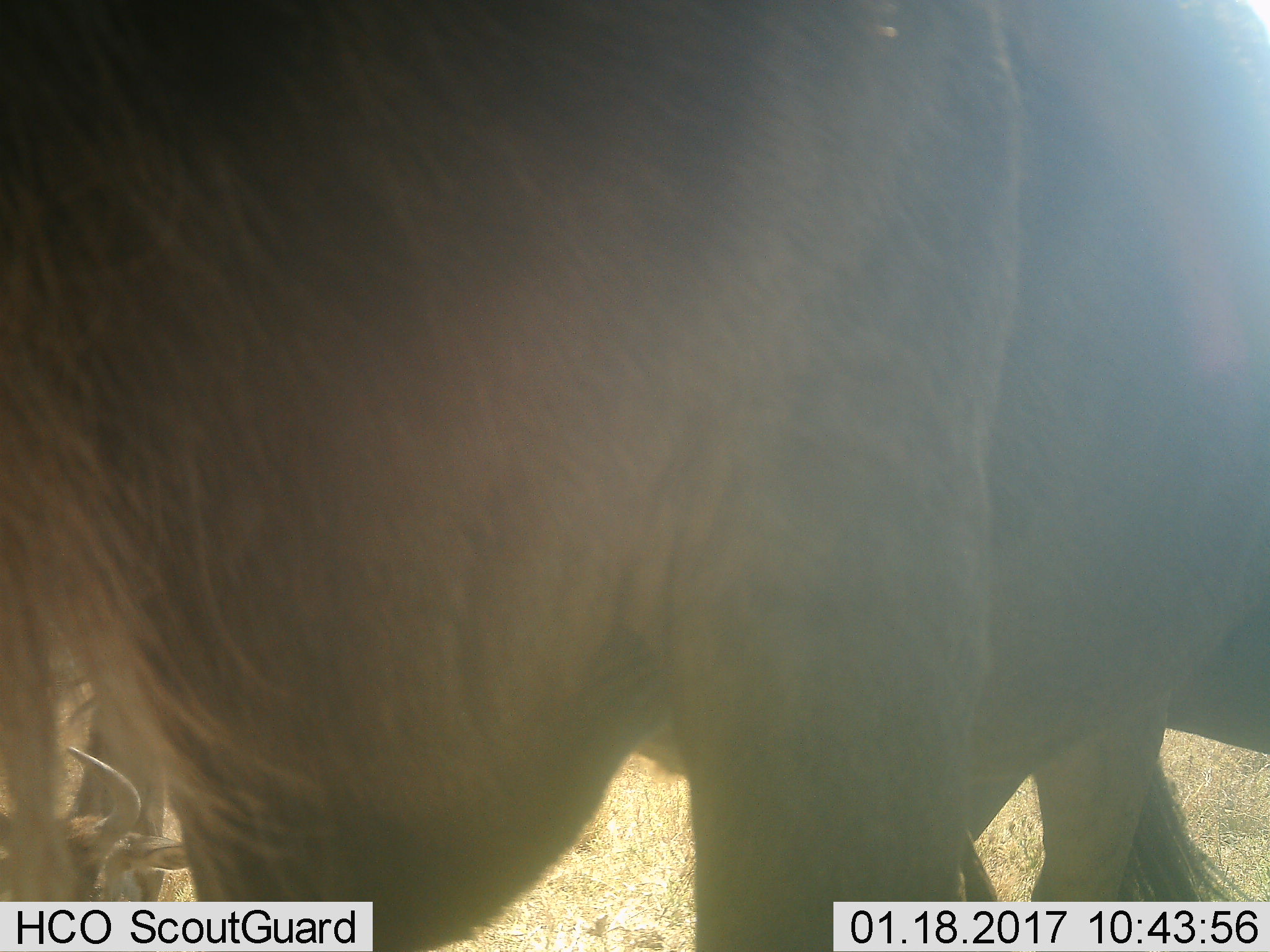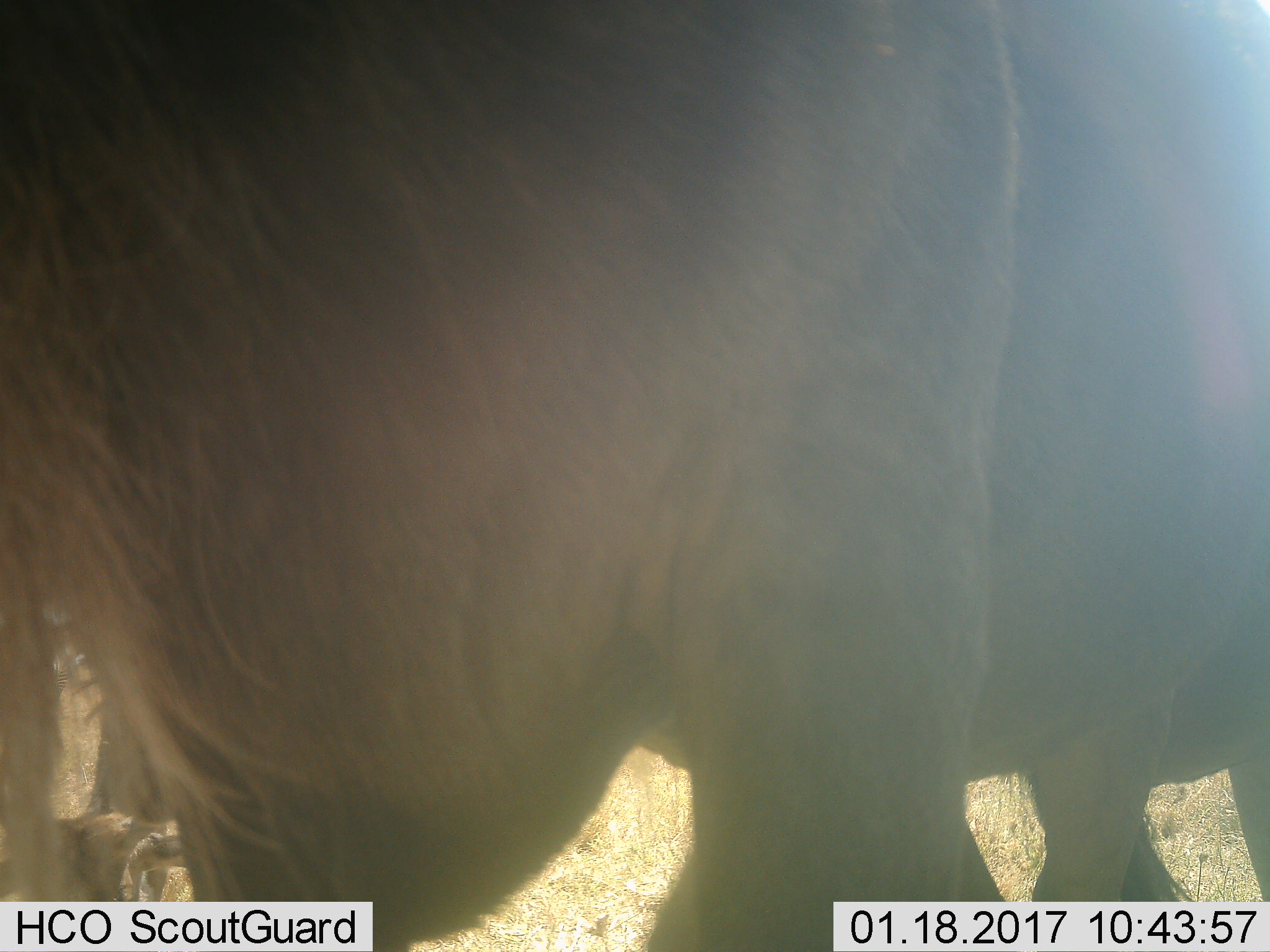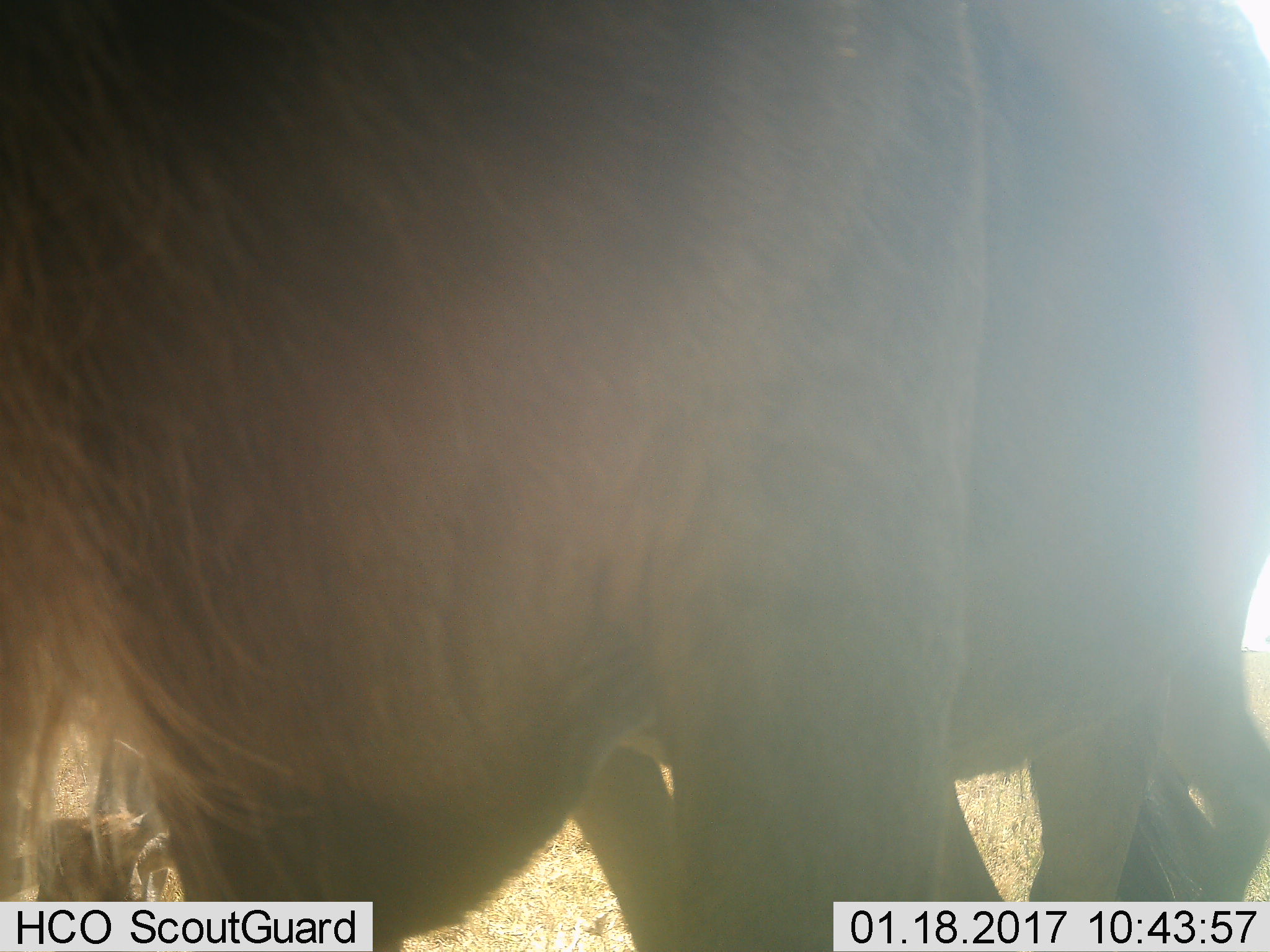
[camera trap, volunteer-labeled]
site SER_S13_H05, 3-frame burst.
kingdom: Animalia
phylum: Chordata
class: Mammalia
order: Artiodactyla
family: Bovidae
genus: Connochaetes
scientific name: Connochaetes taurinus taurinus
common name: blue wildebeest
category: wildebeestblue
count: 2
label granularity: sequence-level